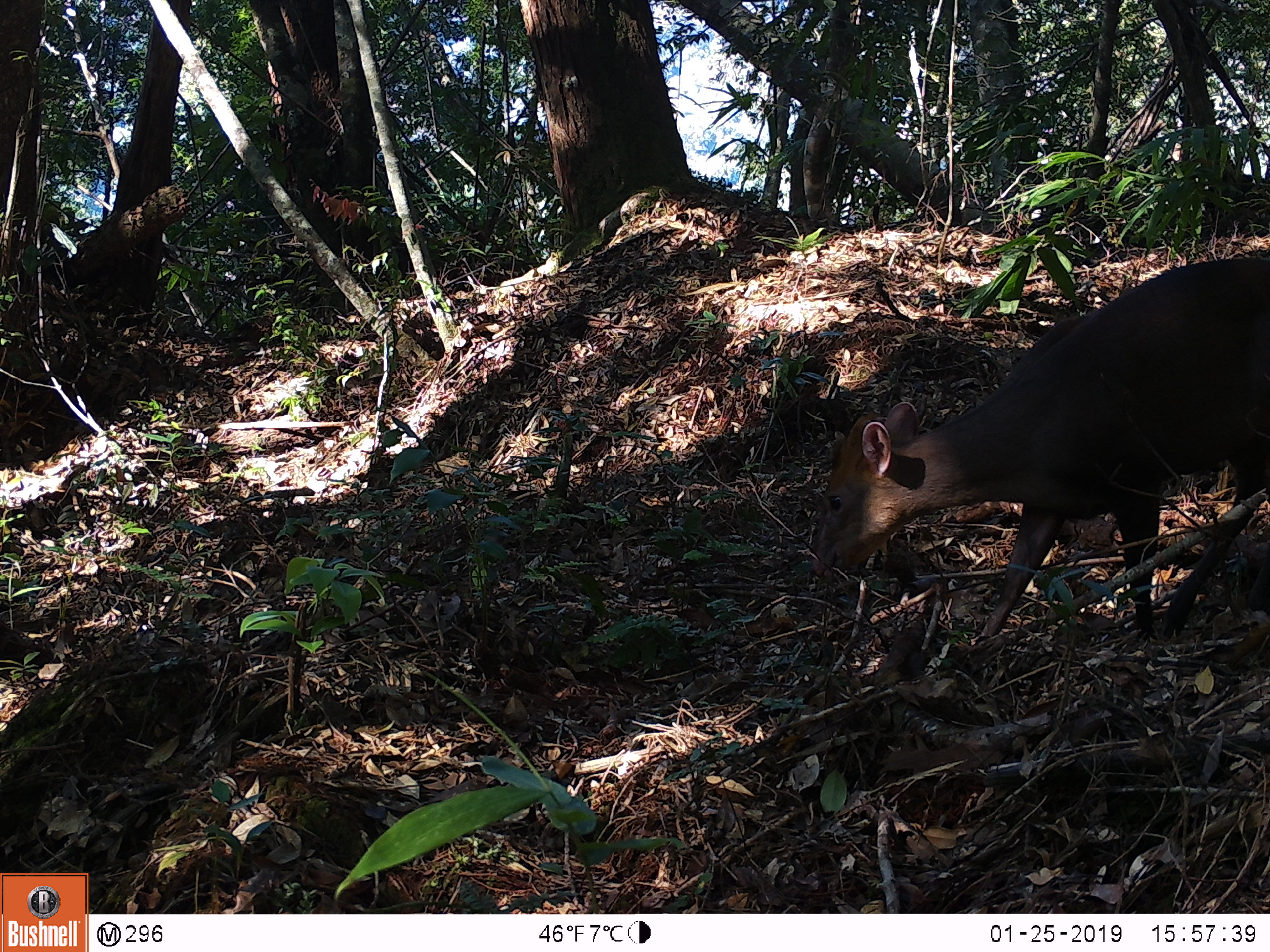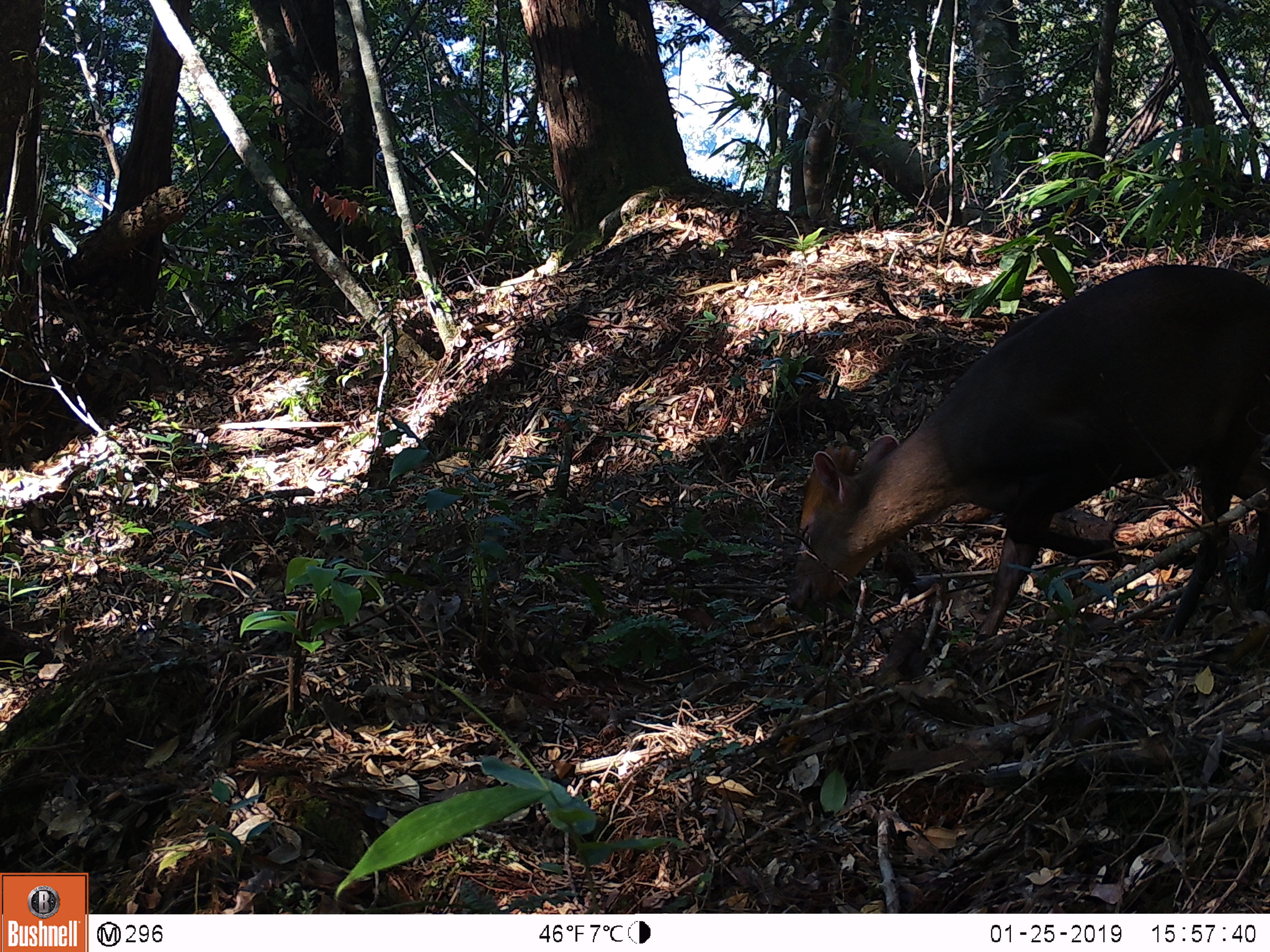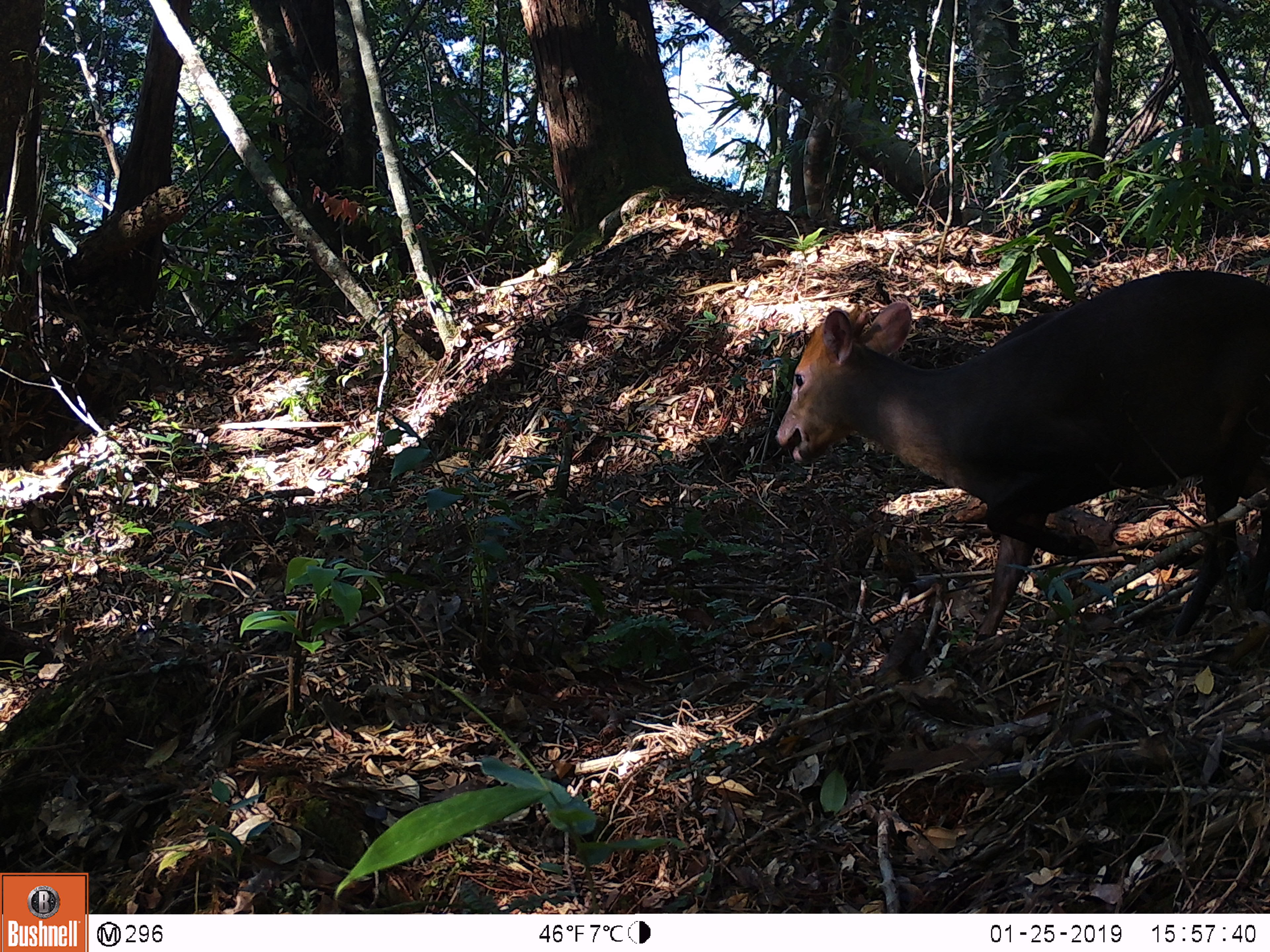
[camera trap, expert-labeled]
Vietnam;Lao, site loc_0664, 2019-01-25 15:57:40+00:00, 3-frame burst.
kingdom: Animalia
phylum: Chordata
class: Mammalia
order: Artiodactyla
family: Cervidae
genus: Muntiacus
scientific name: Muntiacus rooseveltorum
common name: roosevelt's muntjac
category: roosevelts muntjac group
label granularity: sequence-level